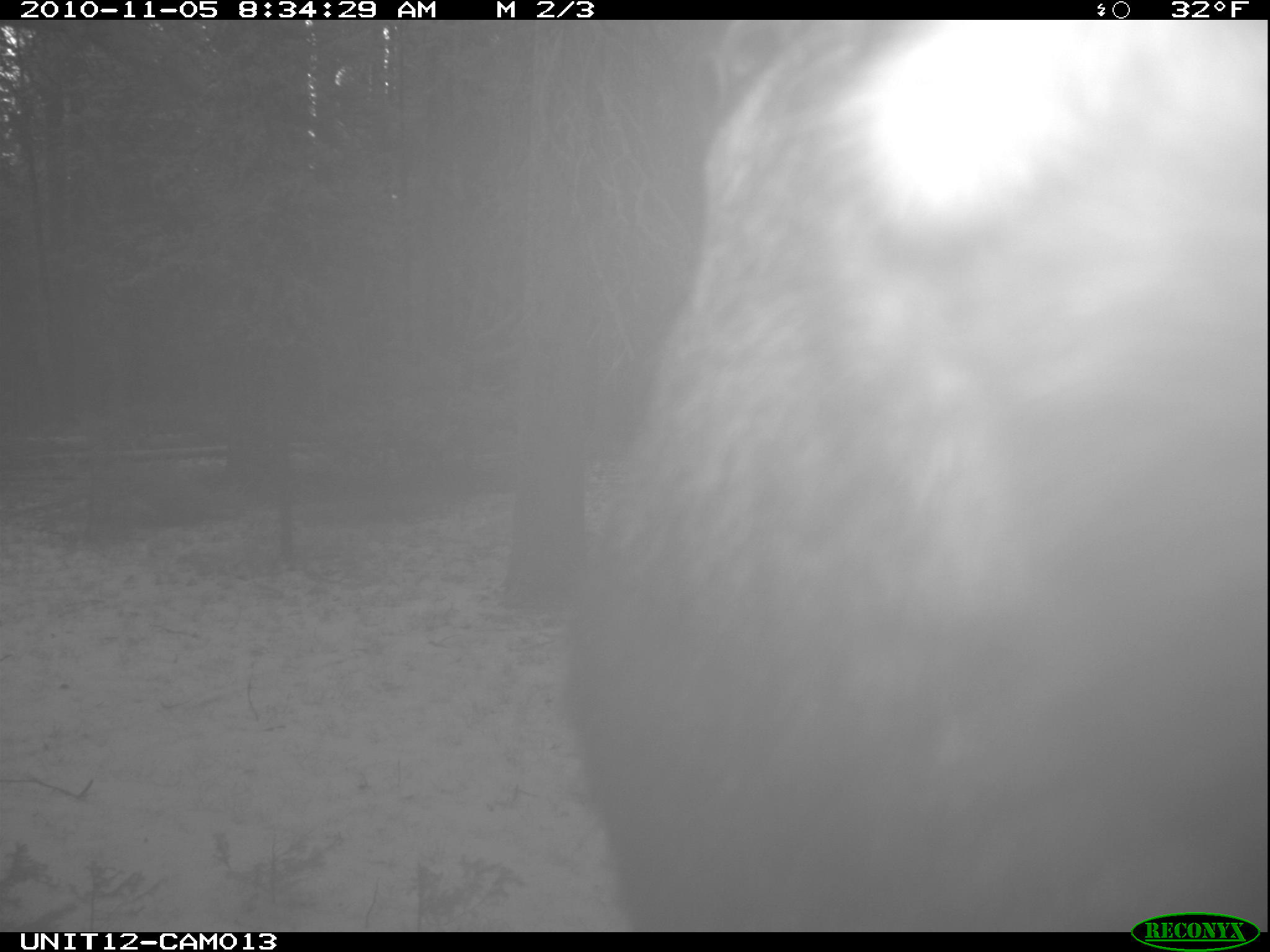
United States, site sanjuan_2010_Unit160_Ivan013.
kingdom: Animalia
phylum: Chordata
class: Mammalia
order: Artiodactyla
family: Cervidae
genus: Alces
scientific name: Alces alces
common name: moose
Alces alces (moose).